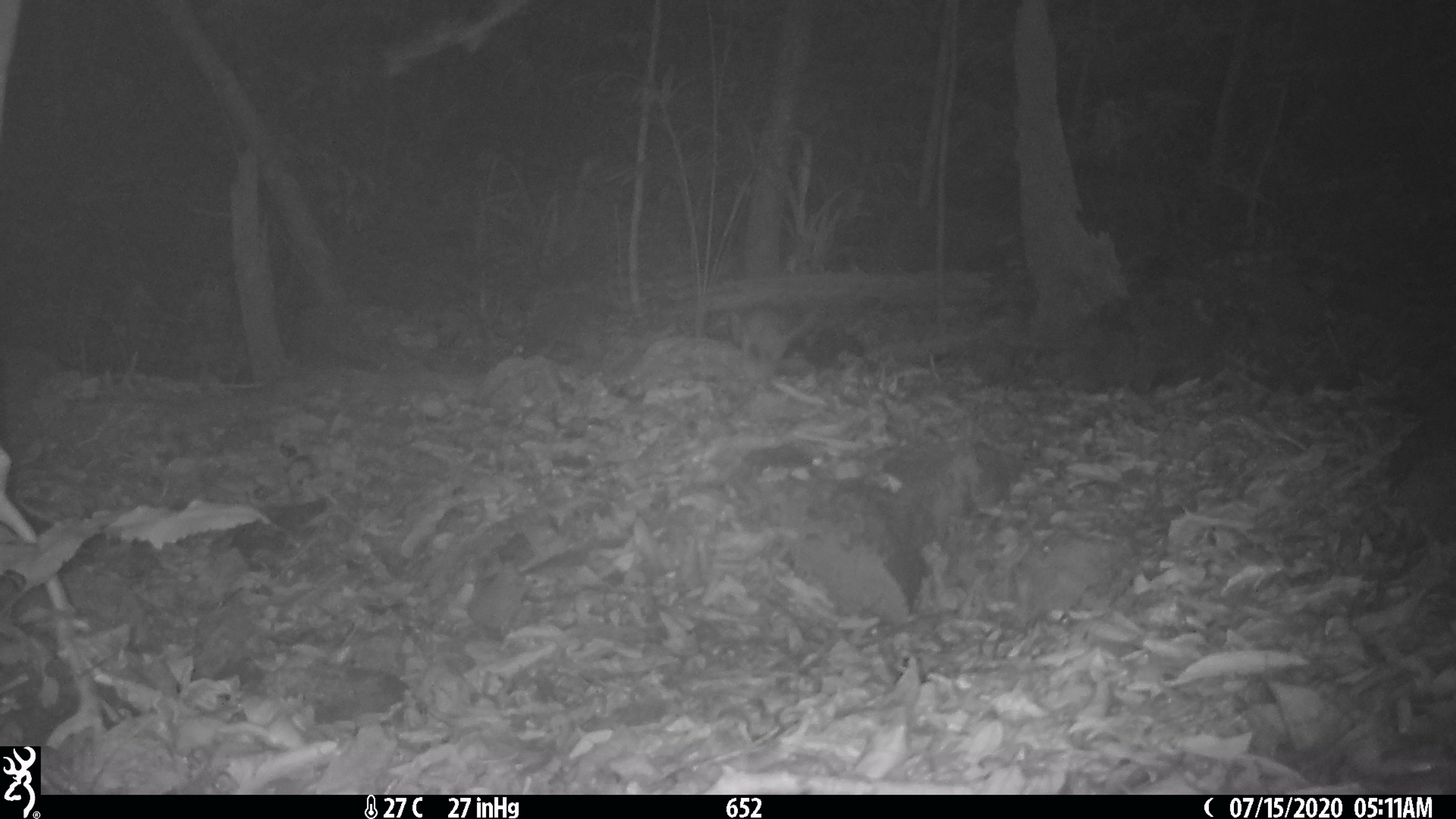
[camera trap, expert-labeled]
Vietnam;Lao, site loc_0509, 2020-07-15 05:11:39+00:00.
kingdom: Animalia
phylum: Chordata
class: Mammalia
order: Carnivora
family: Mustelidae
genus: Melogale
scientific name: Melogale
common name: ferret badger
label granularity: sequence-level